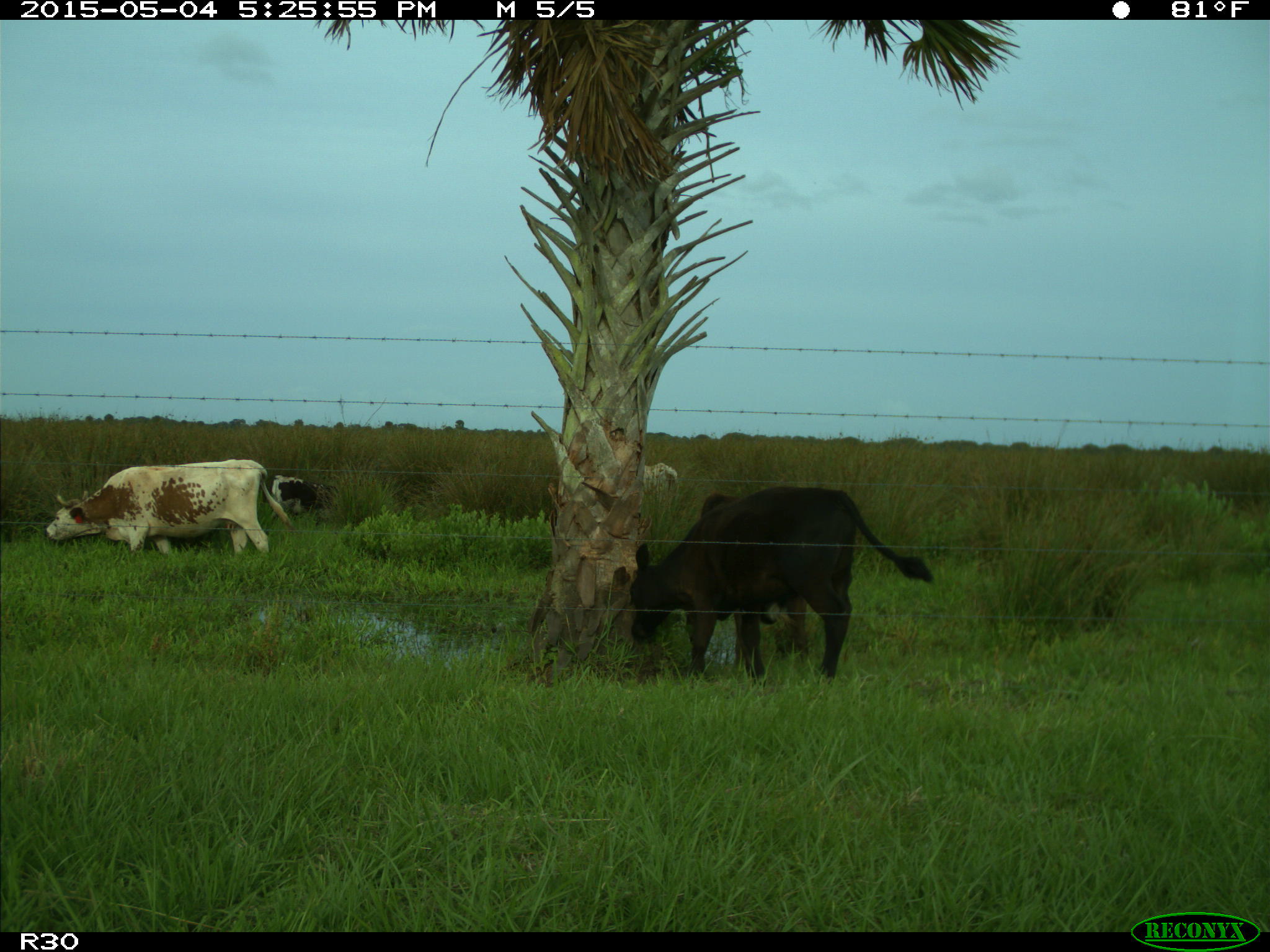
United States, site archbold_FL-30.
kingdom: Animalia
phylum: Chordata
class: Mammalia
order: Artiodactyla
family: Bovidae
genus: Bos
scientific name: Bos taurus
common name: domestic cow